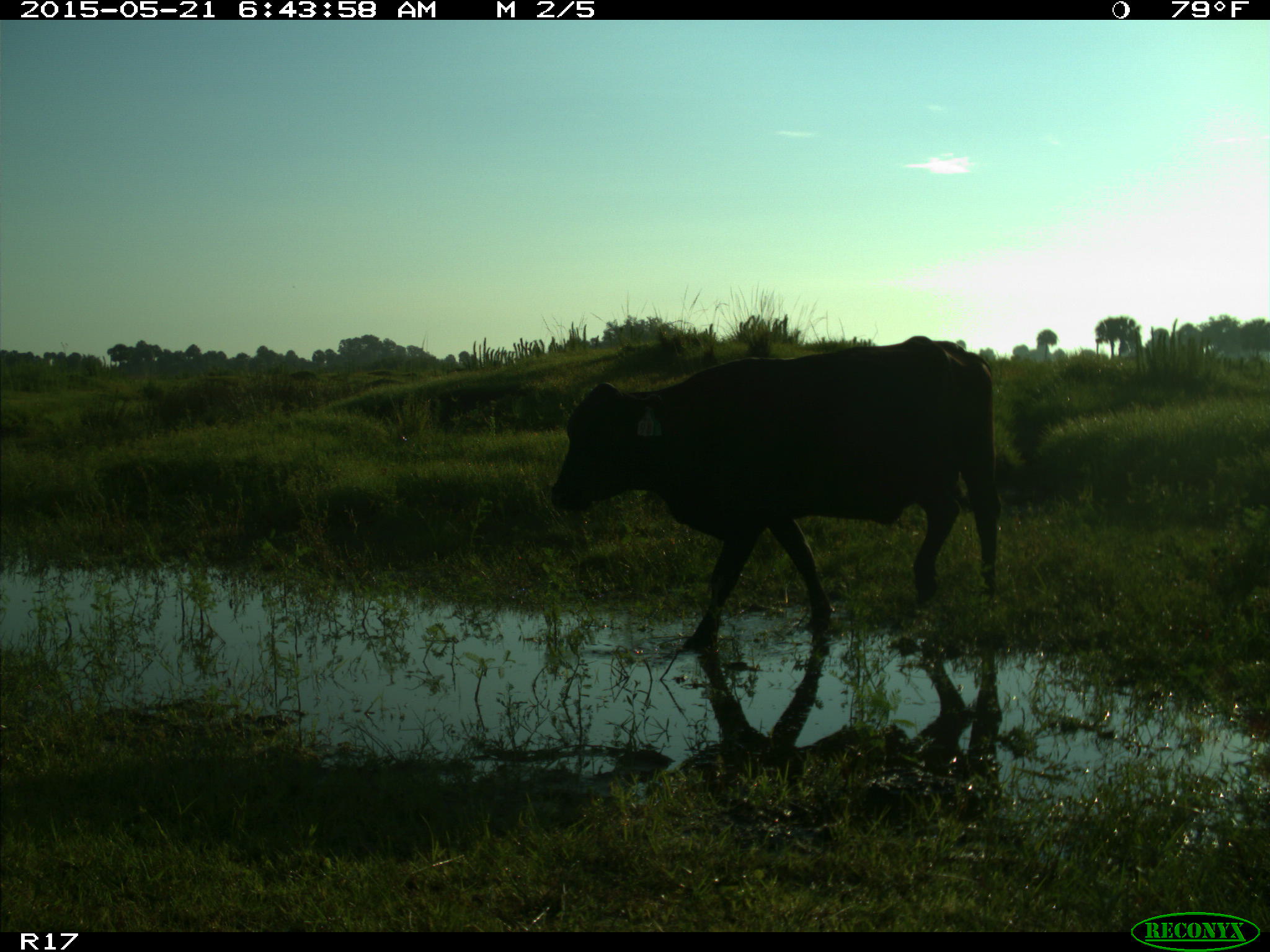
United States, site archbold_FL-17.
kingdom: Animalia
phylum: Chordata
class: Mammalia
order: Artiodactyla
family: Bovidae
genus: Bos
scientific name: Bos taurus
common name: domestic cow